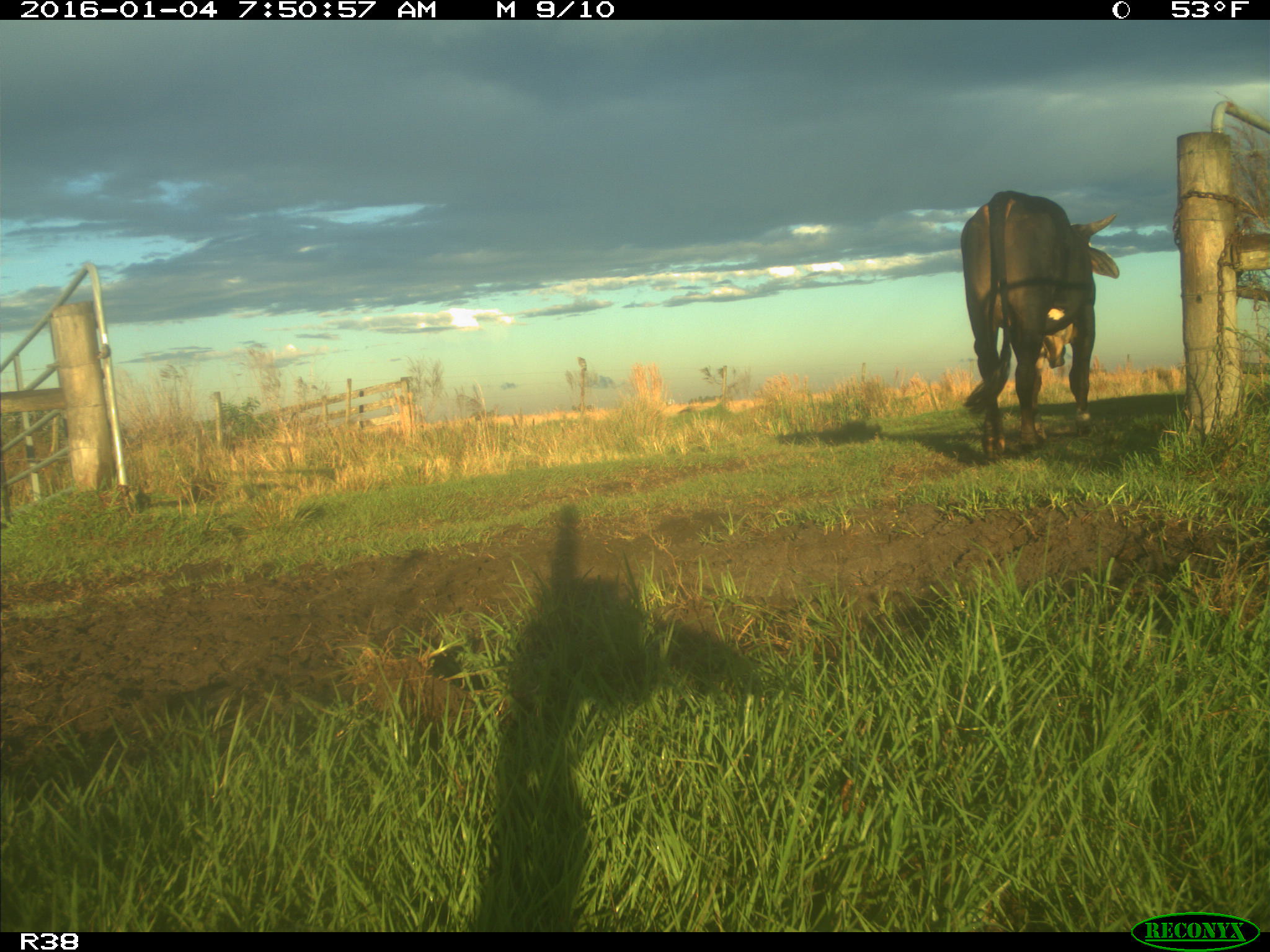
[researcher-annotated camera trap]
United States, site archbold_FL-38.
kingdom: Animalia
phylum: Chordata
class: Mammalia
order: Artiodactyla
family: Bovidae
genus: Bos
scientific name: Bos taurus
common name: domestic cow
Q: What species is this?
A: Bos taurus (domestic cow).